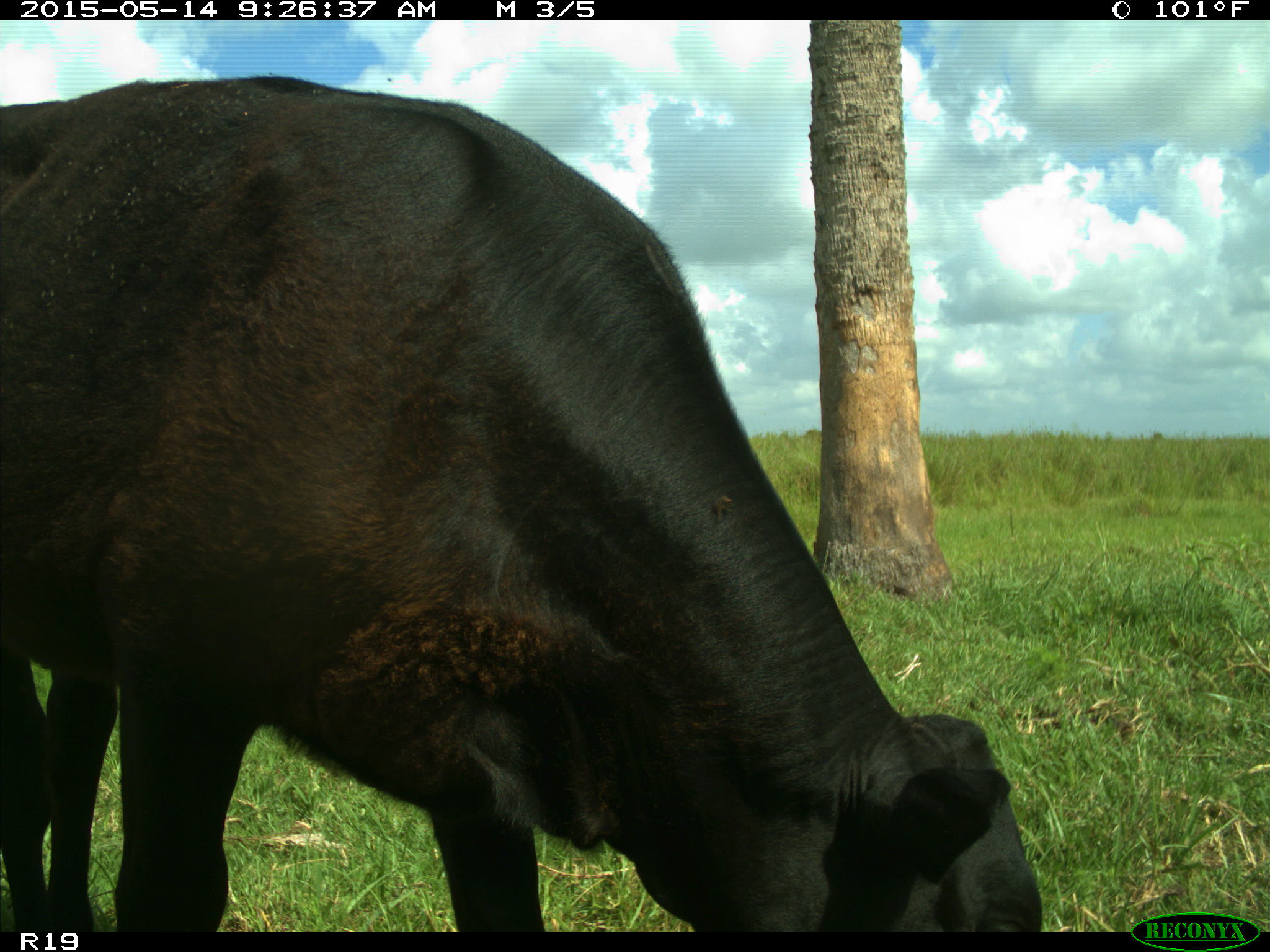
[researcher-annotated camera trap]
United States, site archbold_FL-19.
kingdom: Animalia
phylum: Chordata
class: Mammalia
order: Artiodactyla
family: Bovidae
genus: Bos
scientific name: Bos taurus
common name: domestic cow